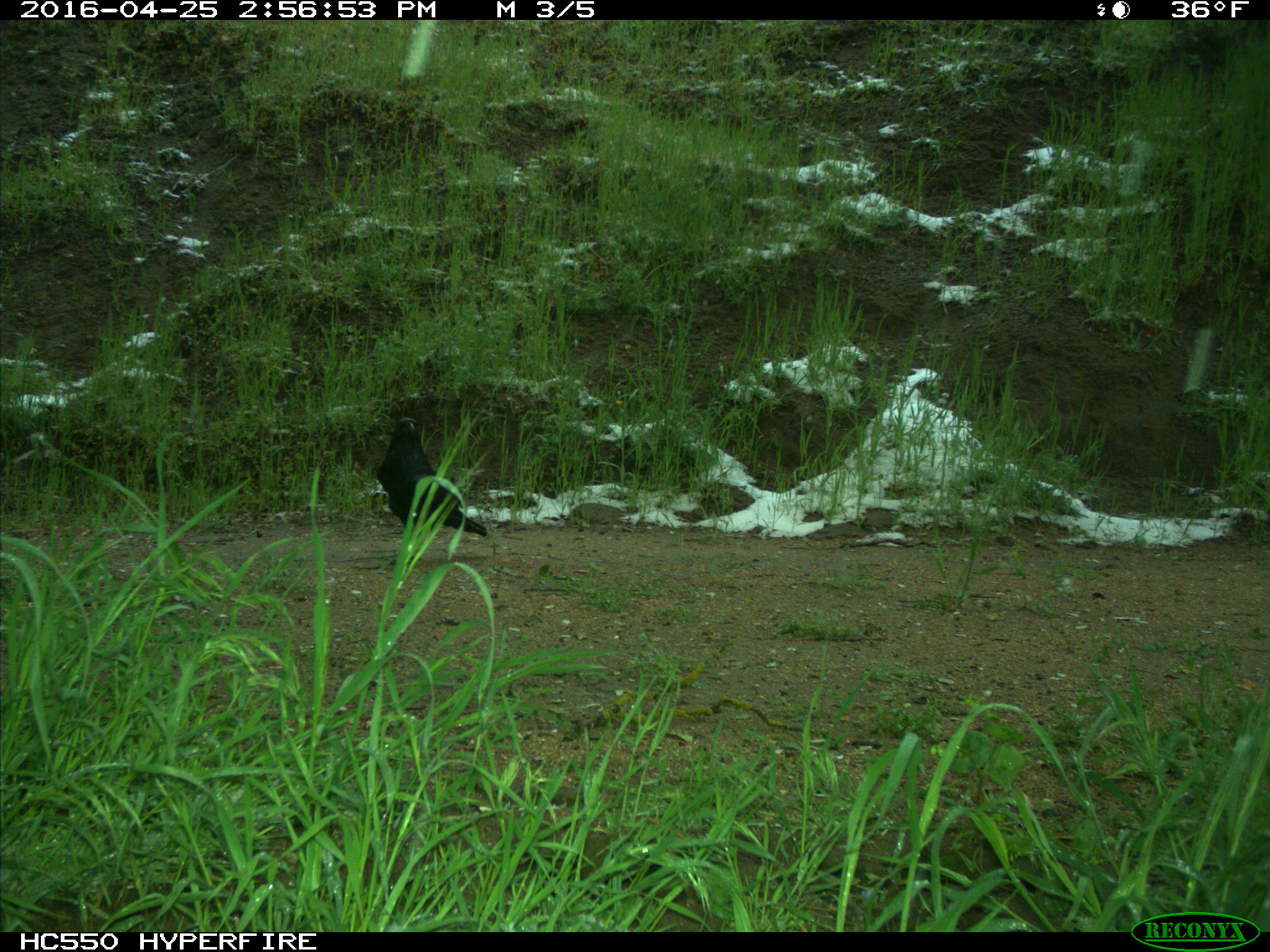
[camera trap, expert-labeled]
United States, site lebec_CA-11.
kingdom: Animalia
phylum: Chordata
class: Aves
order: Passeriformes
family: Corvidae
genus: Corvus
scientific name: Corvus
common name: crows and ravens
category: unidentified corvus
Unidentified corvus (crows and ravens) (Corvus).